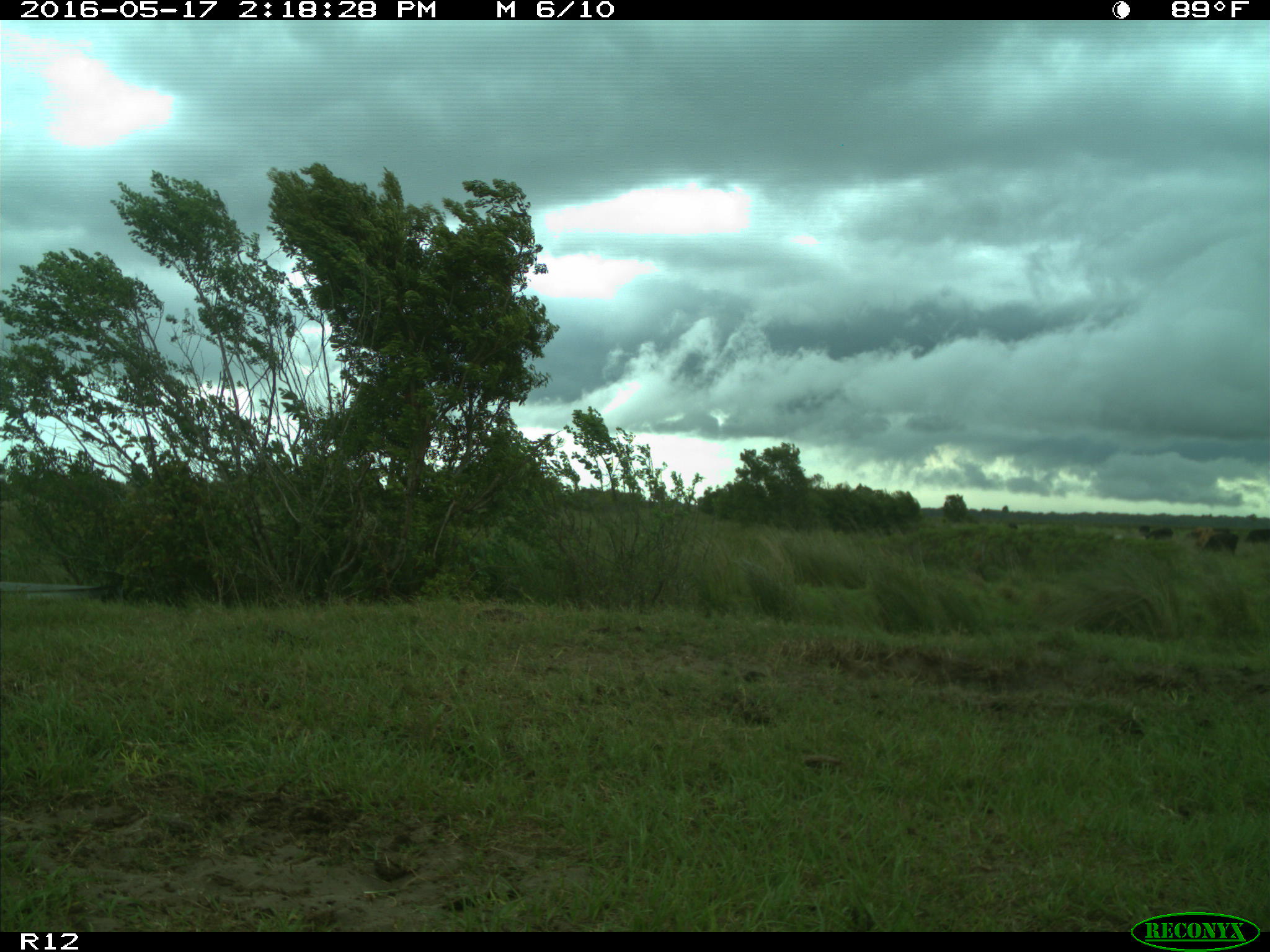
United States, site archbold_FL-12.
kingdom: Animalia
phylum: Chordata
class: Mammalia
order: Artiodactyla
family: Bovidae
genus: Bos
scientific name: Bos taurus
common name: domestic cow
Bos taurus (domestic cow).